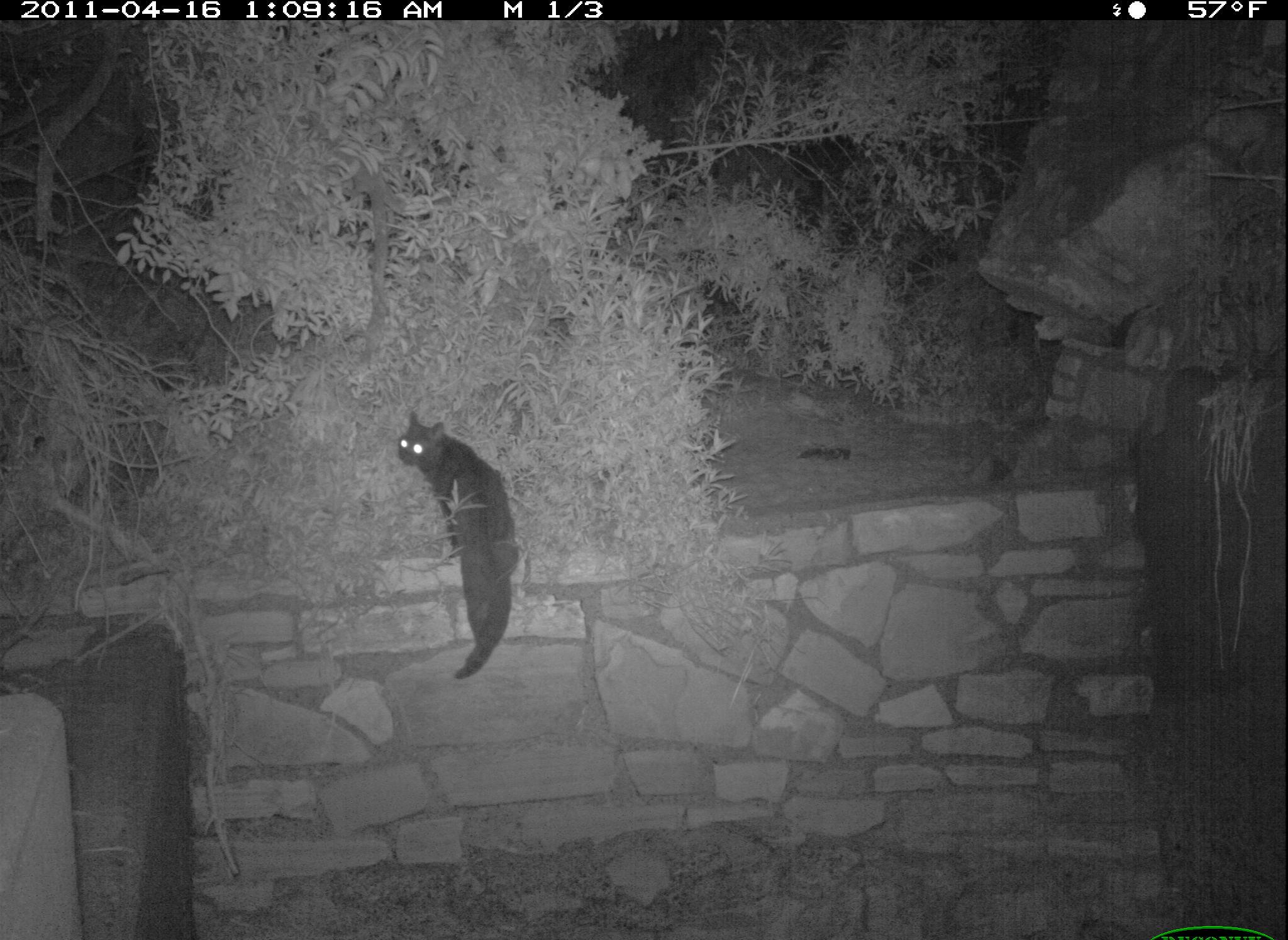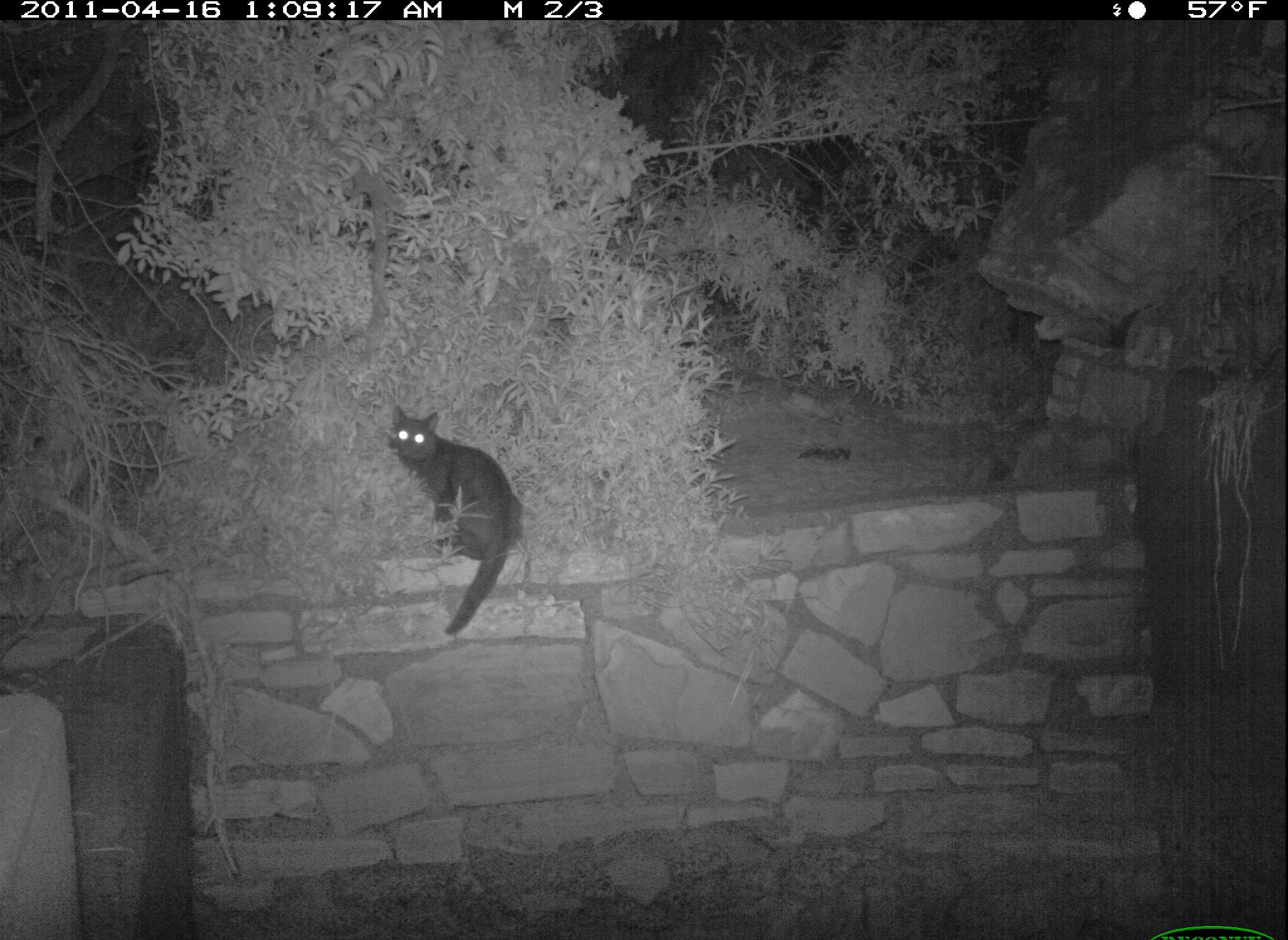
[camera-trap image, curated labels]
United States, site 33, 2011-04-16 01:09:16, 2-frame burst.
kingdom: Animalia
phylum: Chordata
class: Mammalia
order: Carnivora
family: Felidae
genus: Felis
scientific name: Felis catus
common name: cat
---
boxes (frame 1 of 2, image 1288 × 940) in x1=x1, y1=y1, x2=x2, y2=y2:
cat: x1=303, y1=374, x2=559, y2=755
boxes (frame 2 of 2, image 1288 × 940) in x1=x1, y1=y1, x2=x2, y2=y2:
cat: x1=385, y1=393, x2=535, y2=648